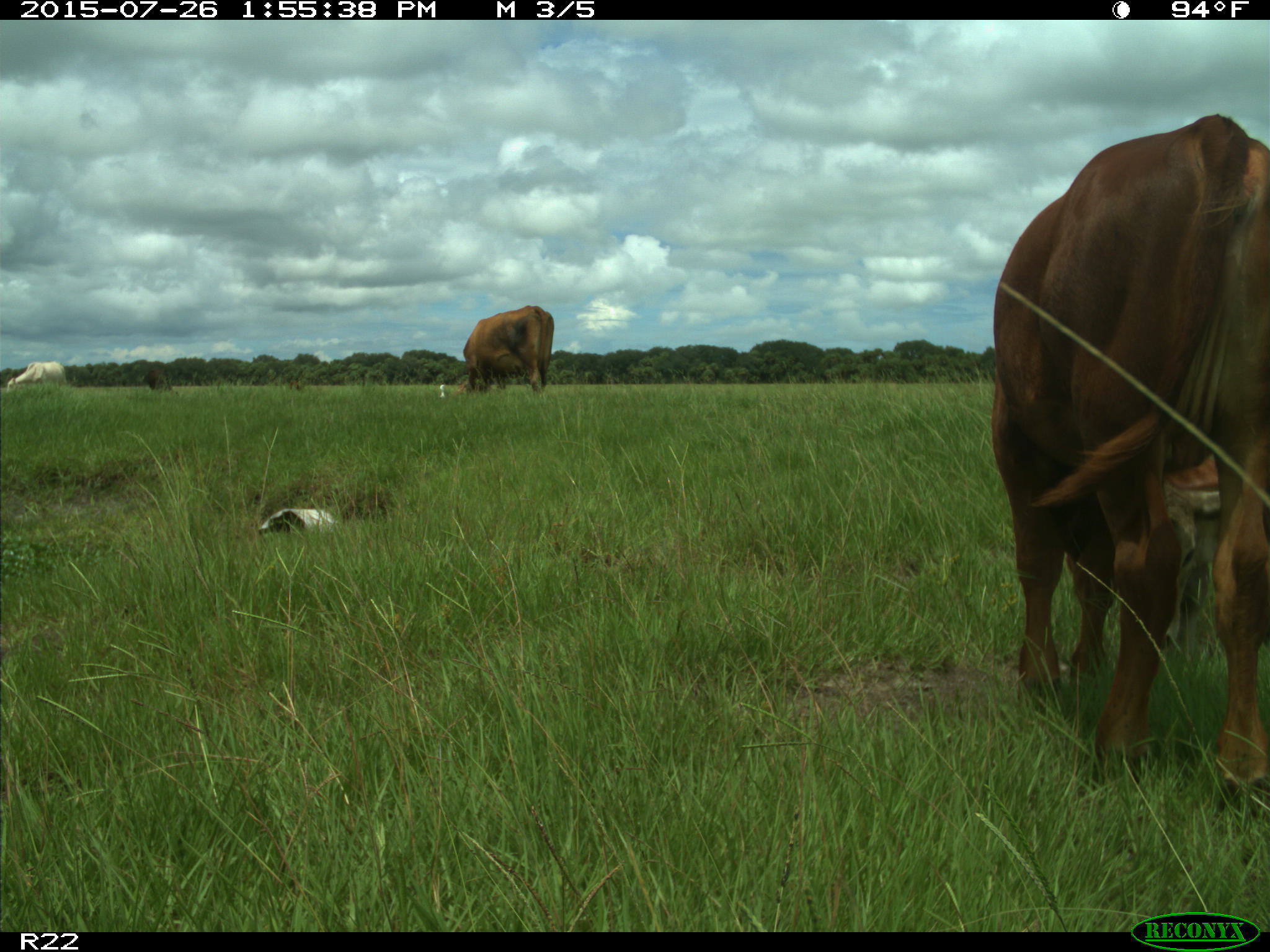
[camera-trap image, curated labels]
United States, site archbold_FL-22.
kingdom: Animalia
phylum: Chordata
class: Mammalia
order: Artiodactyla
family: Bovidae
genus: Bos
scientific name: Bos taurus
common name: domestic cow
Bos taurus (domestic cow).